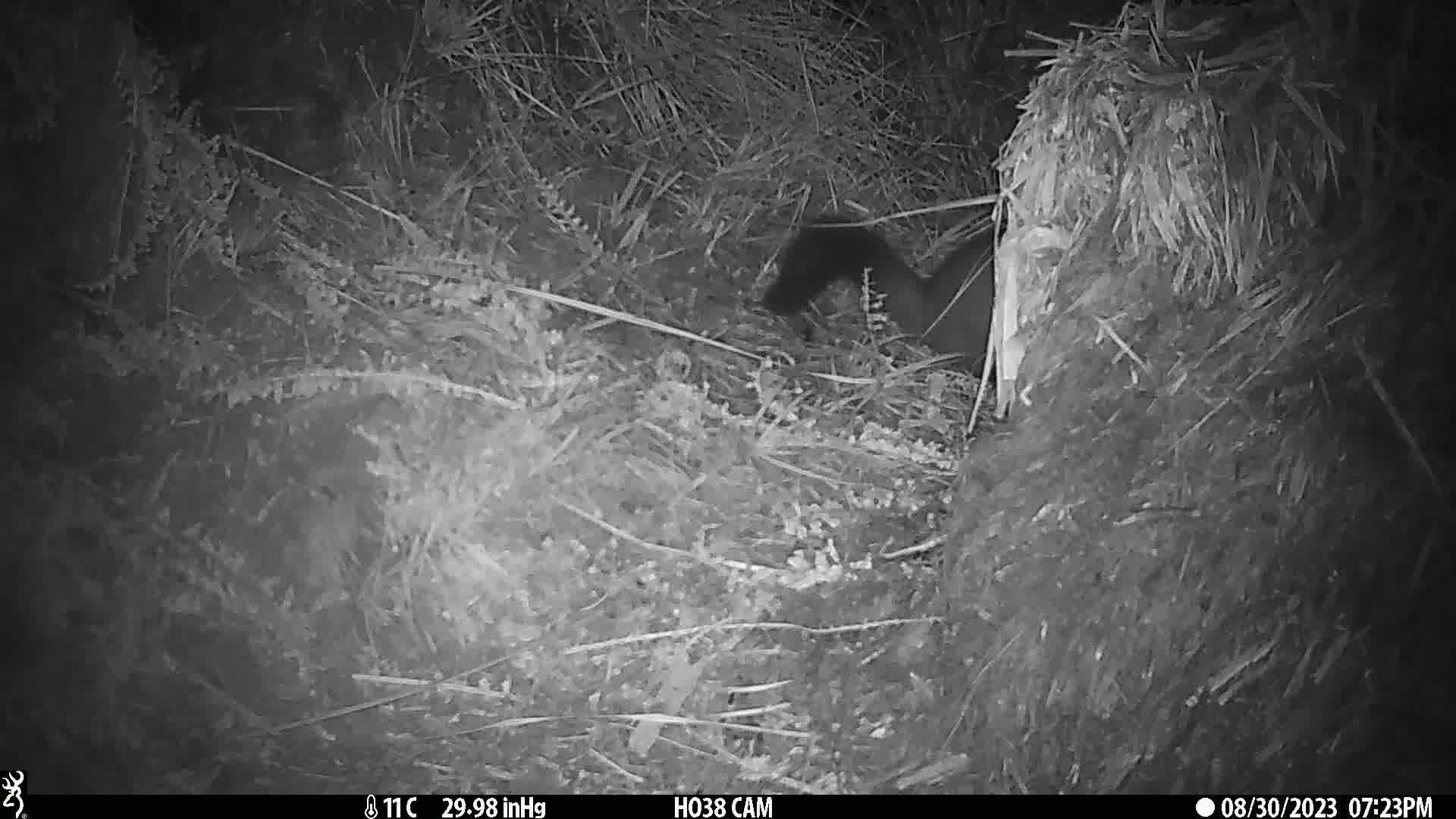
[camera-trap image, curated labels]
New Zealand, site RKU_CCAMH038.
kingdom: Animalia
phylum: Chordata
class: Mammalia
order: Diprotodontia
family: Phalangeridae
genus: Trichosurus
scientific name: Trichosurus vulpecula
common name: common brushtail possum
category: possum